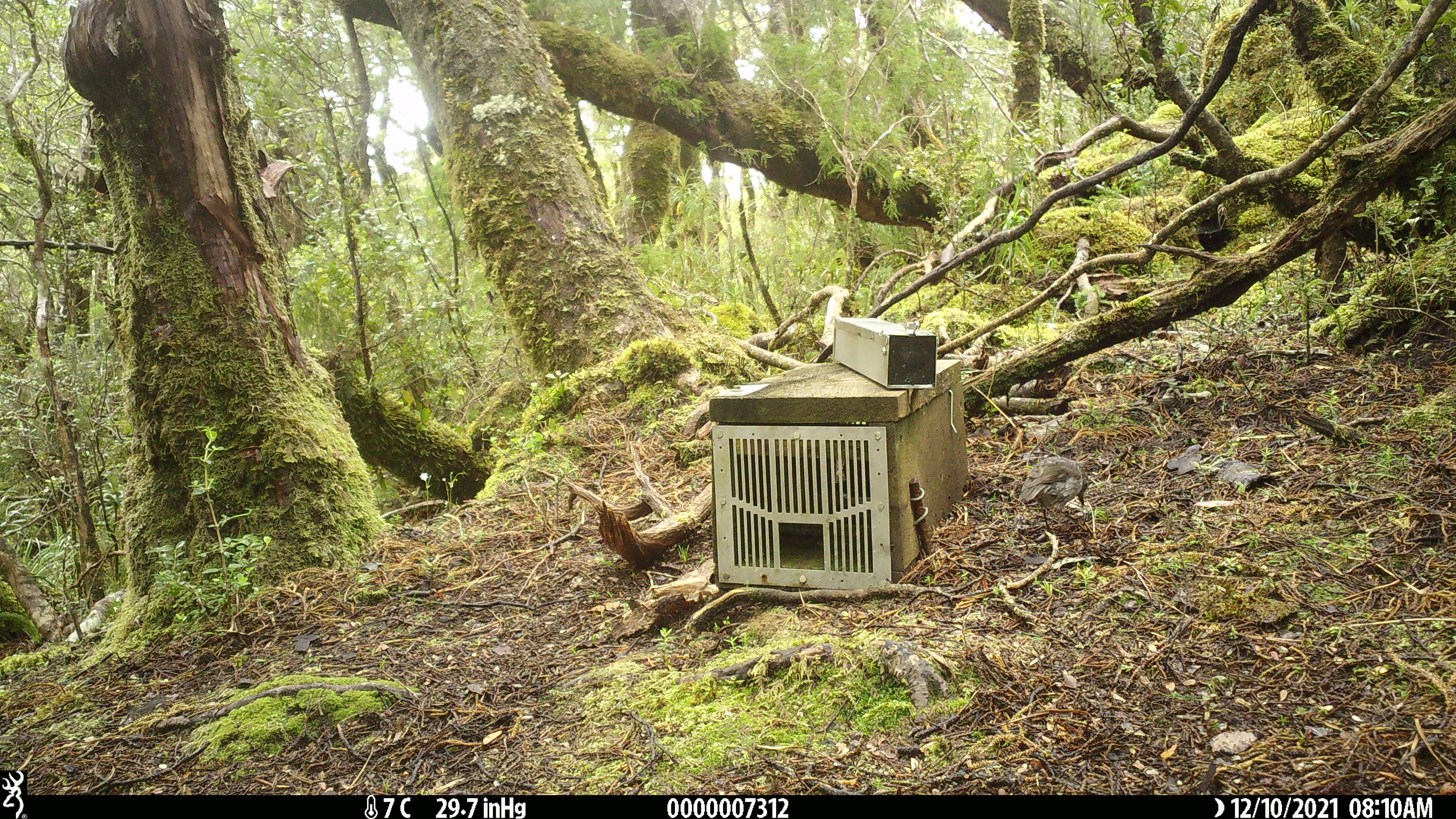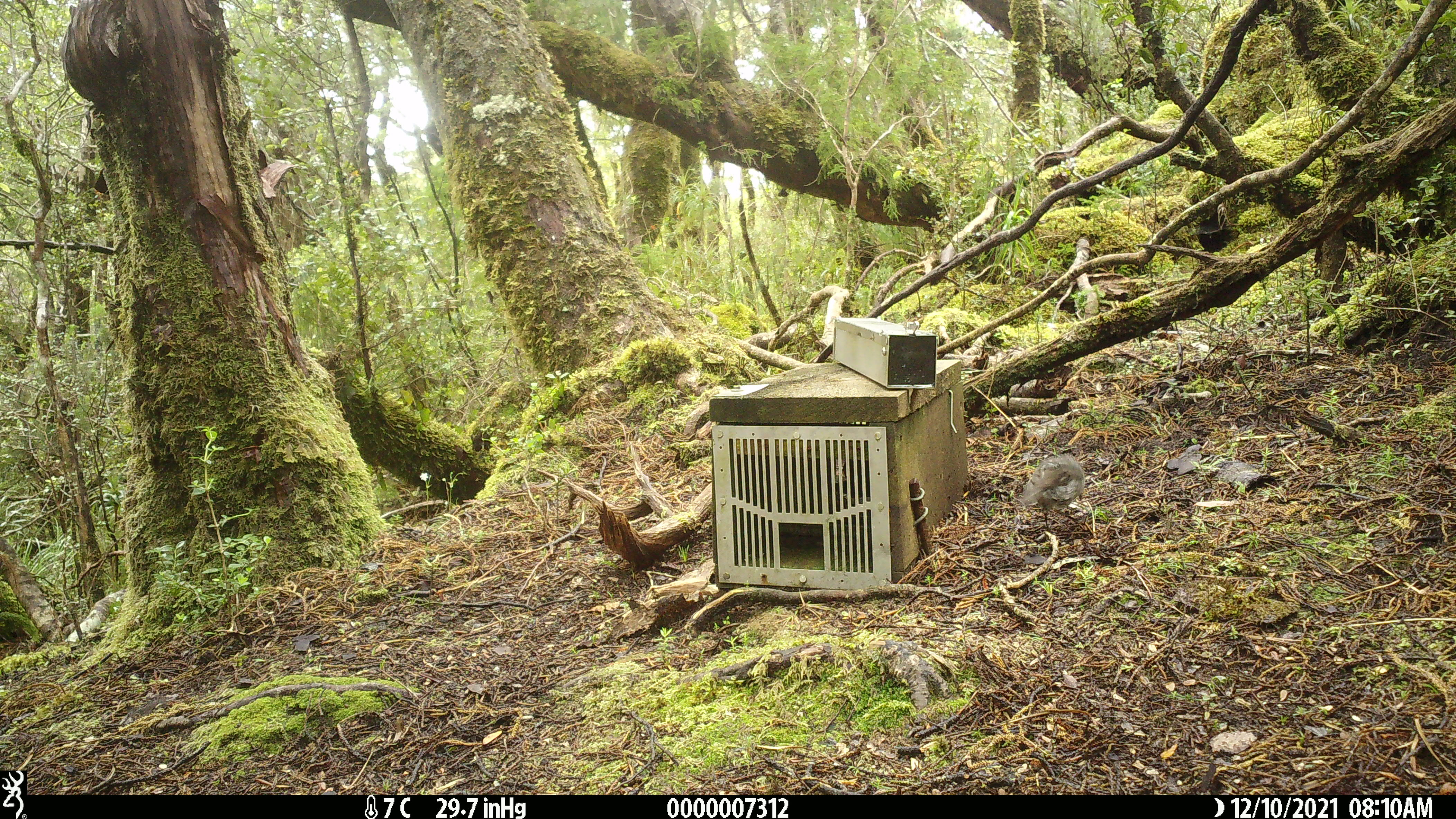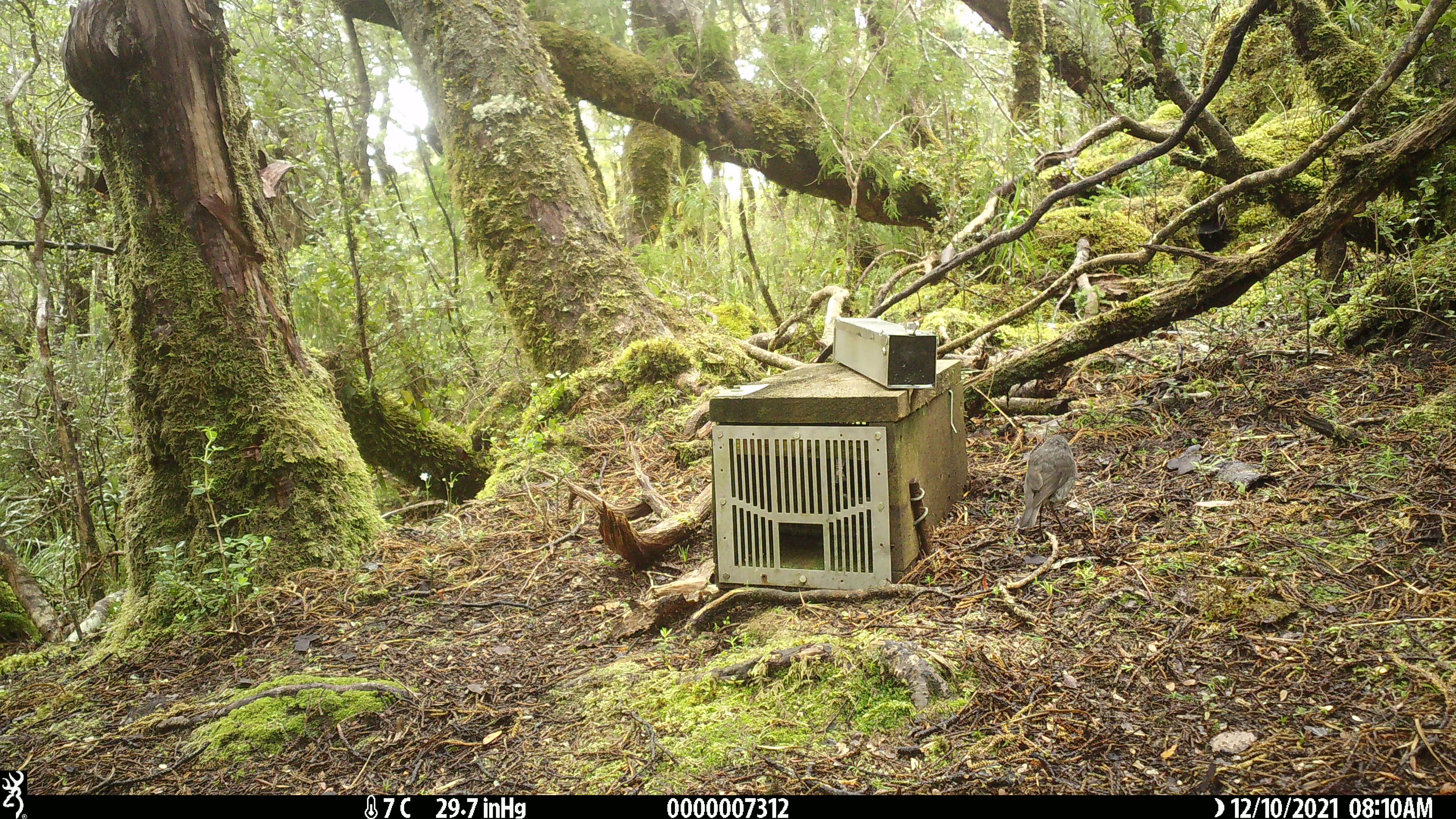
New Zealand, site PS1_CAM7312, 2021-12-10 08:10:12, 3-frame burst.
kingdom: Animalia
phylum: Chordata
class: Aves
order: Passeriformes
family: Petroicidae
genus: Petroica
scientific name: Petroica australis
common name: new zealand robin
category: robin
Robin (new zealand robin) (Petroica australis).